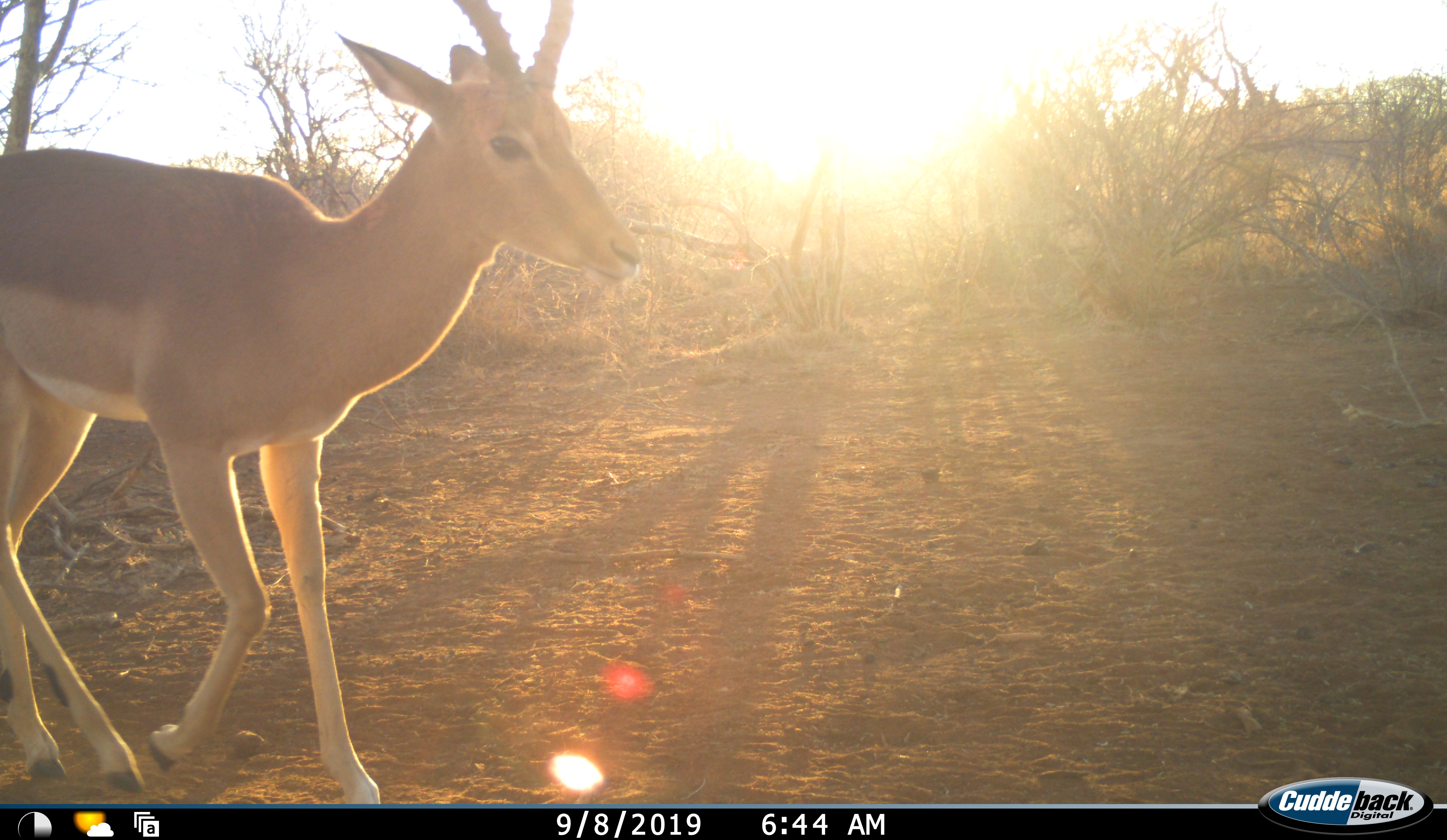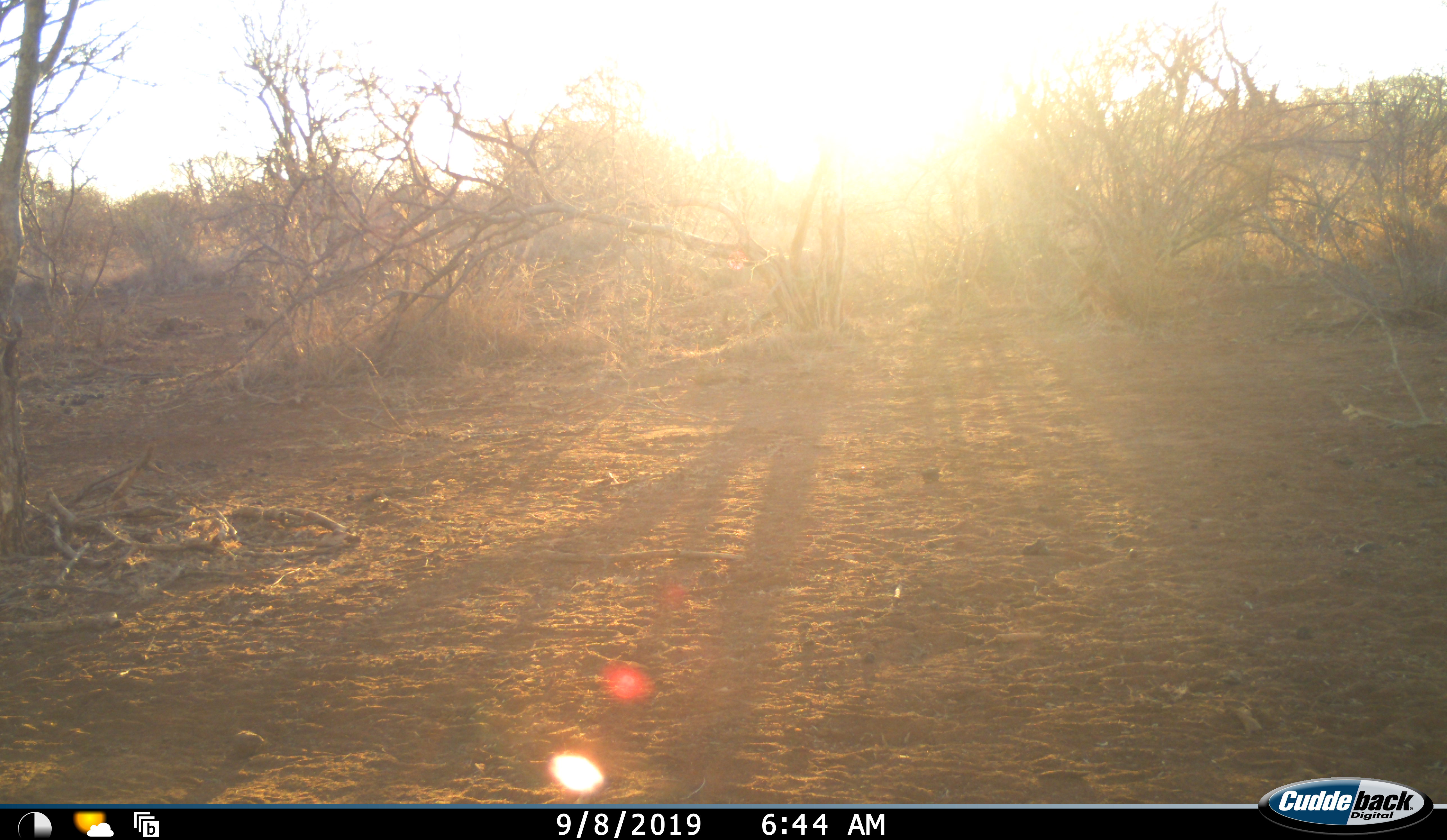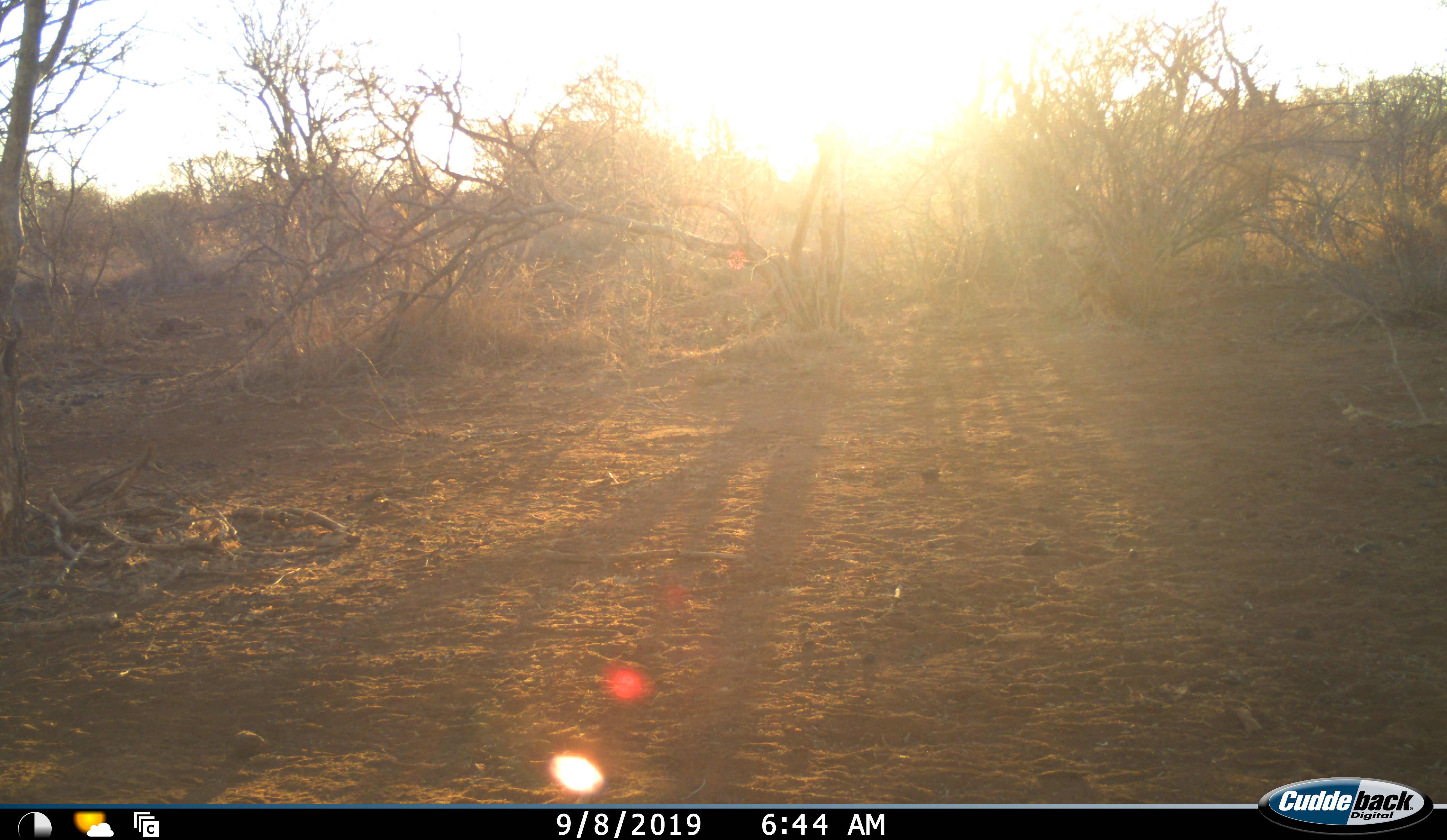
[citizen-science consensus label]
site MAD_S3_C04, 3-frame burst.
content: unidentified animal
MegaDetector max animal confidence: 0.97